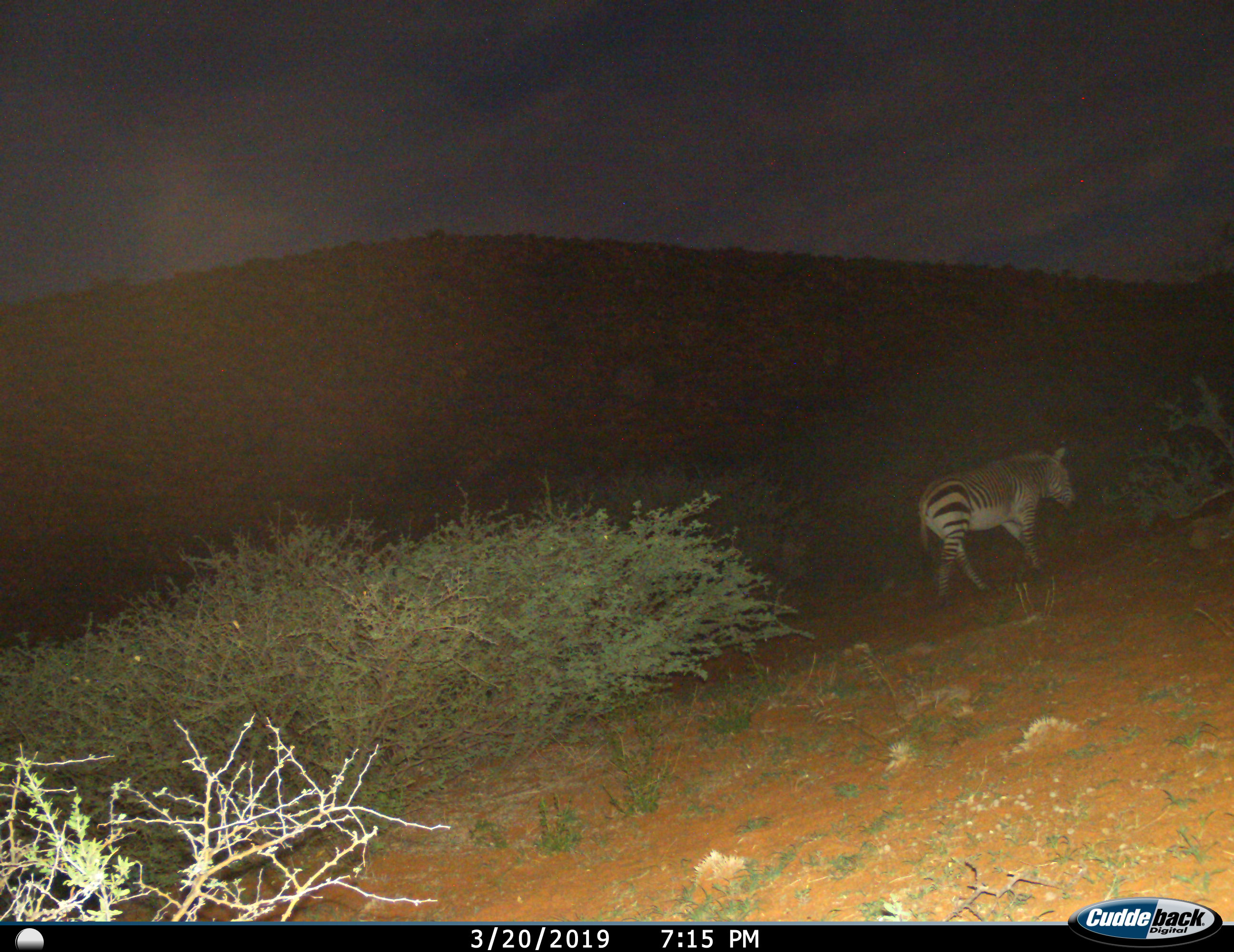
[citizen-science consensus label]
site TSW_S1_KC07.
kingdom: Animalia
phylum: Chordata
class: Mammalia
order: Perissodactyla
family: Equidae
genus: Equus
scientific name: Equus zebra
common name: mountain zebra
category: zebramountain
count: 1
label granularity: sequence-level